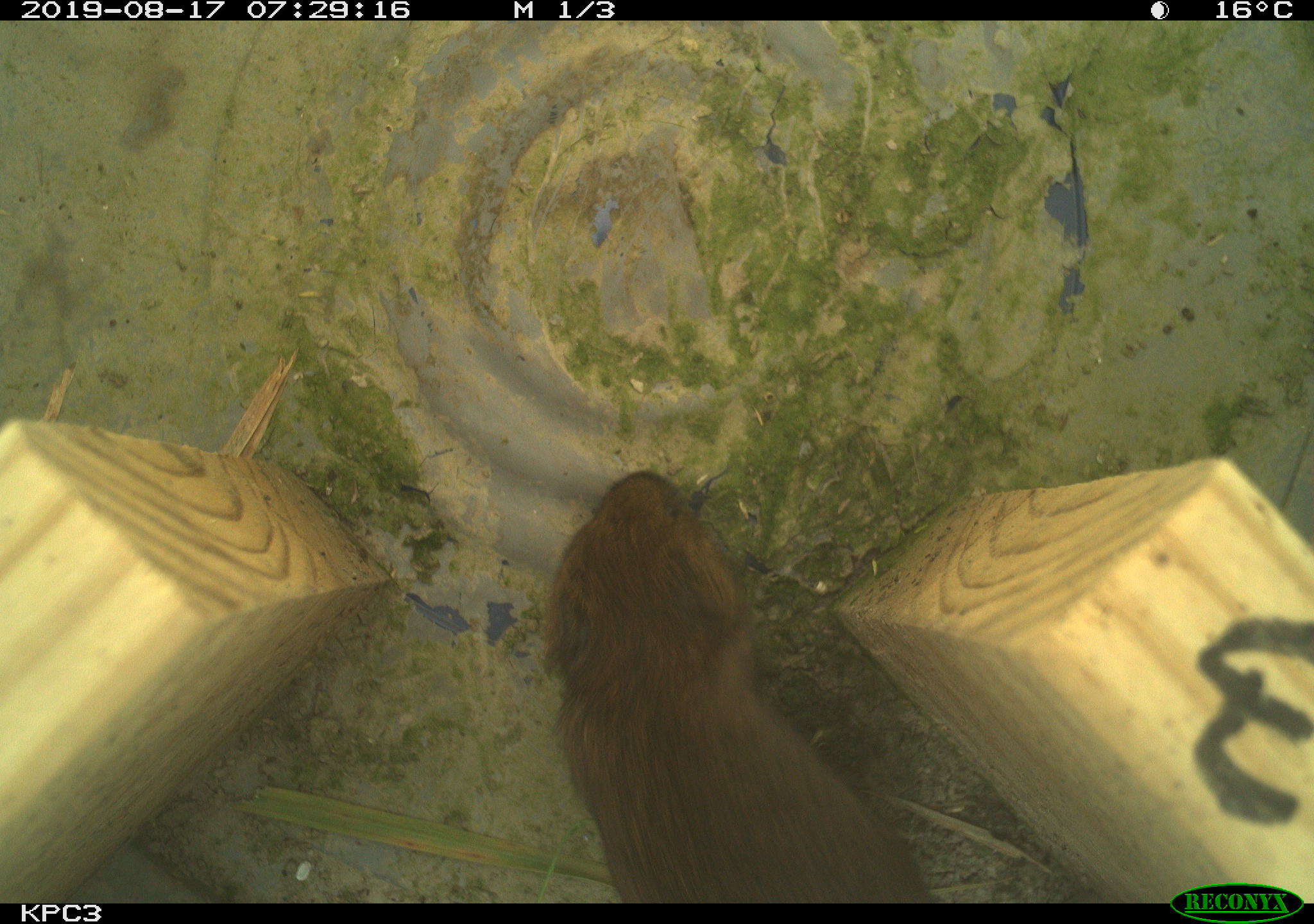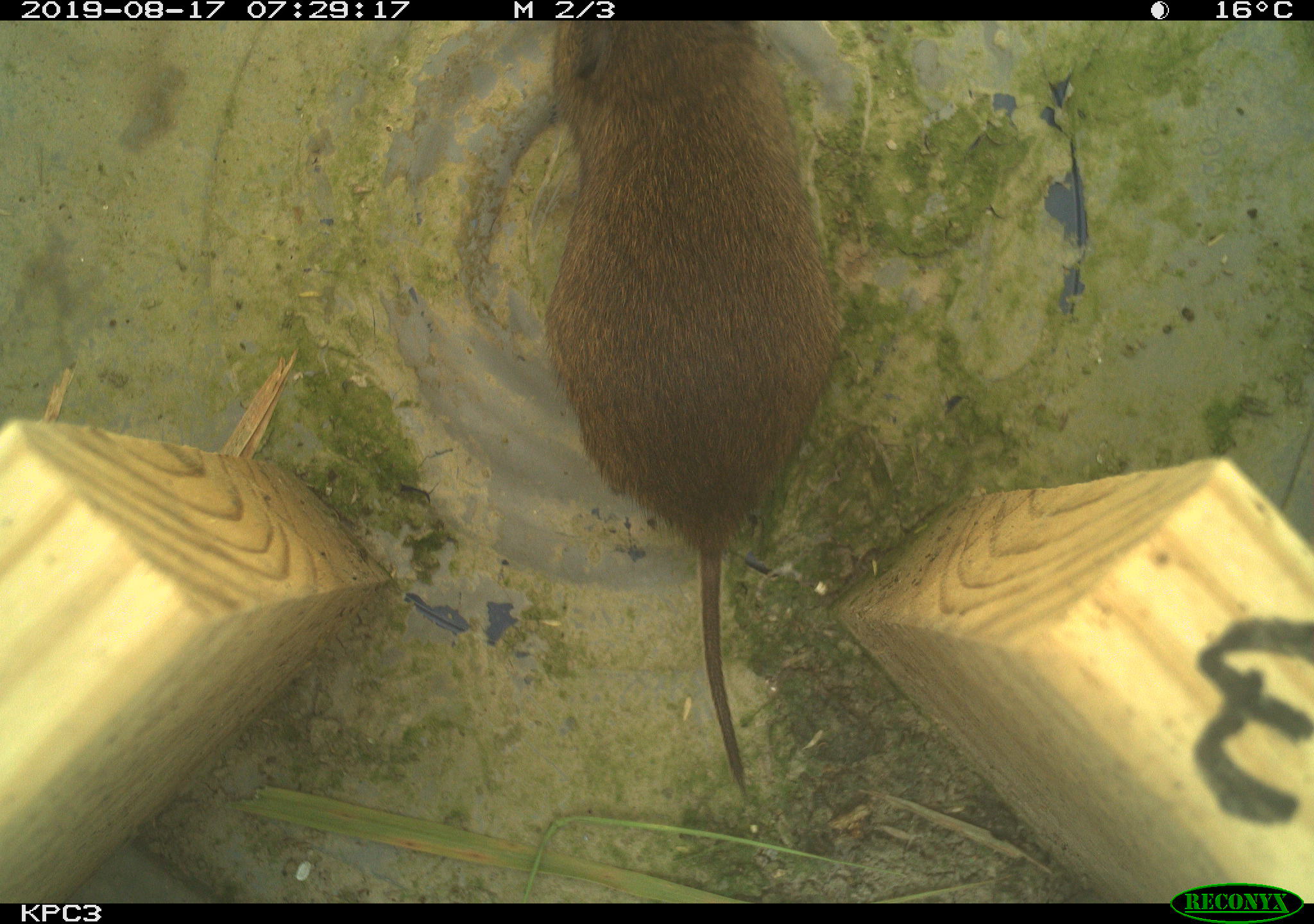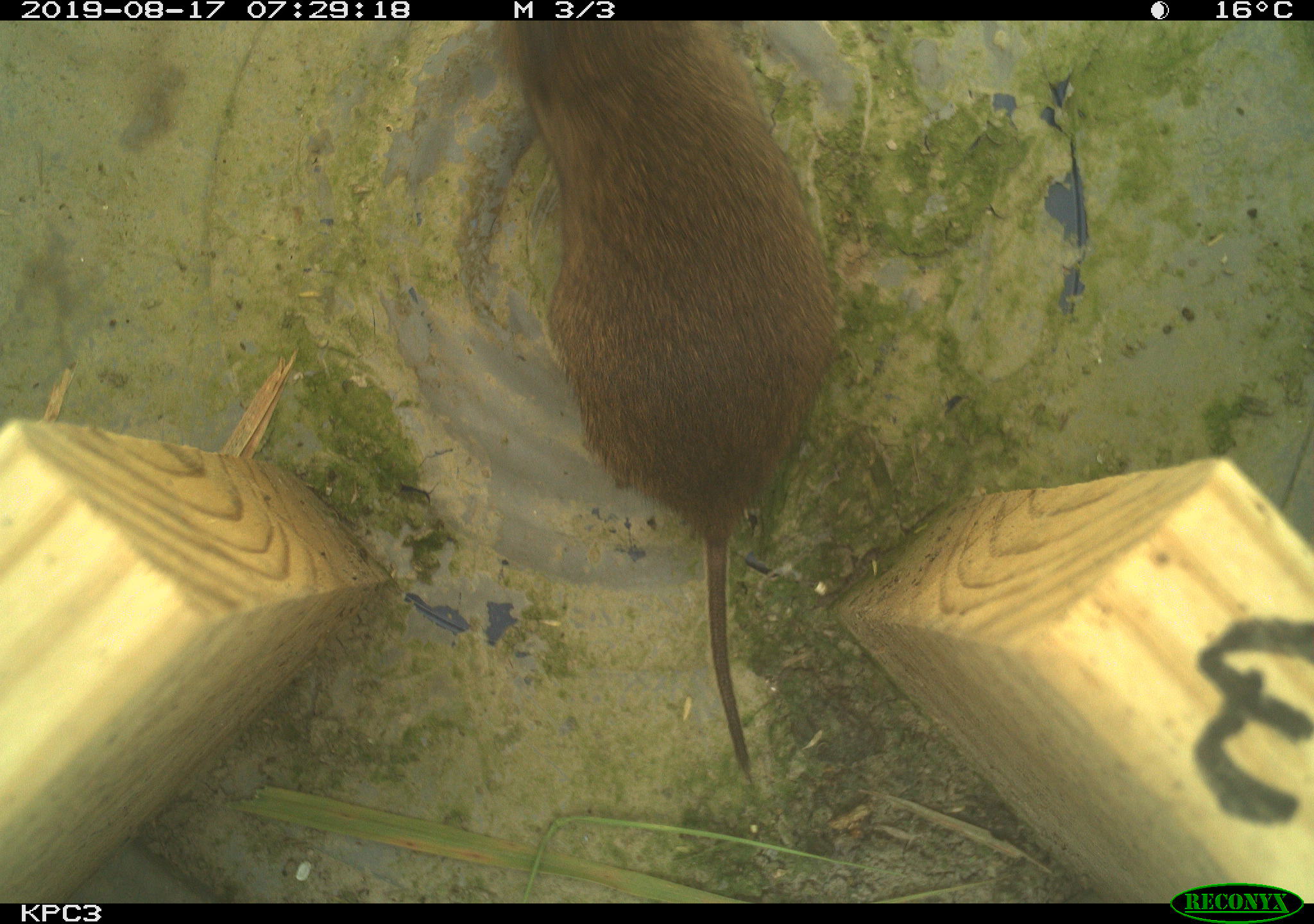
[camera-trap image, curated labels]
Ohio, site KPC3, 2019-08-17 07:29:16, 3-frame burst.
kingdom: Animalia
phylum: Chordata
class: Mammalia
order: Rodentia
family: Cricetidae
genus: Microtus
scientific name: Microtus pennsylvanicus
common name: meadow vole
Meadow vole (Microtus pennsylvanicus).